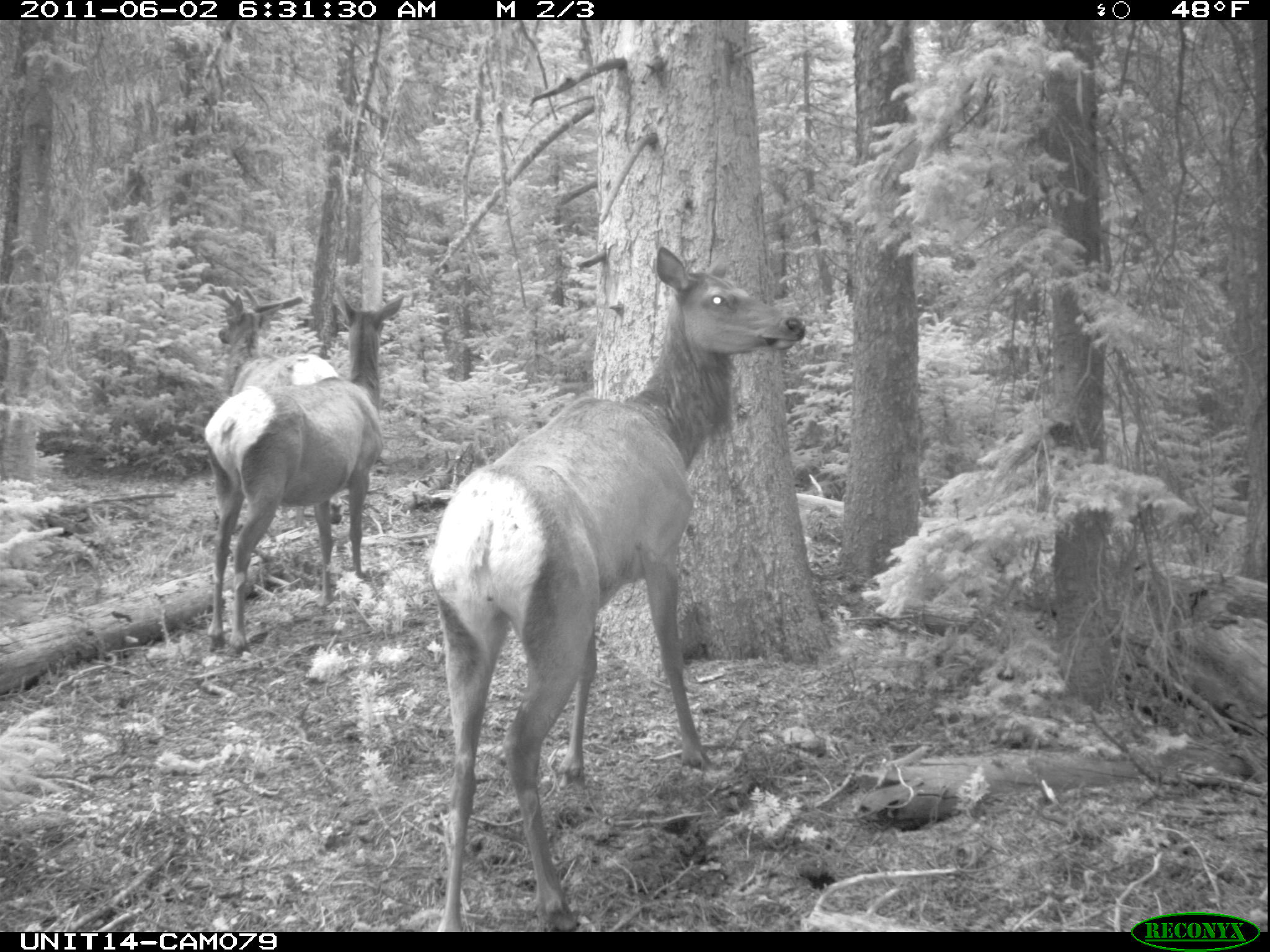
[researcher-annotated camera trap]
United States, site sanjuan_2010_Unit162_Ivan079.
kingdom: Animalia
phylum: Chordata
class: Mammalia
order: Artiodactyla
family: Cervidae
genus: Cervus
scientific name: Cervus elaphus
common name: red deer